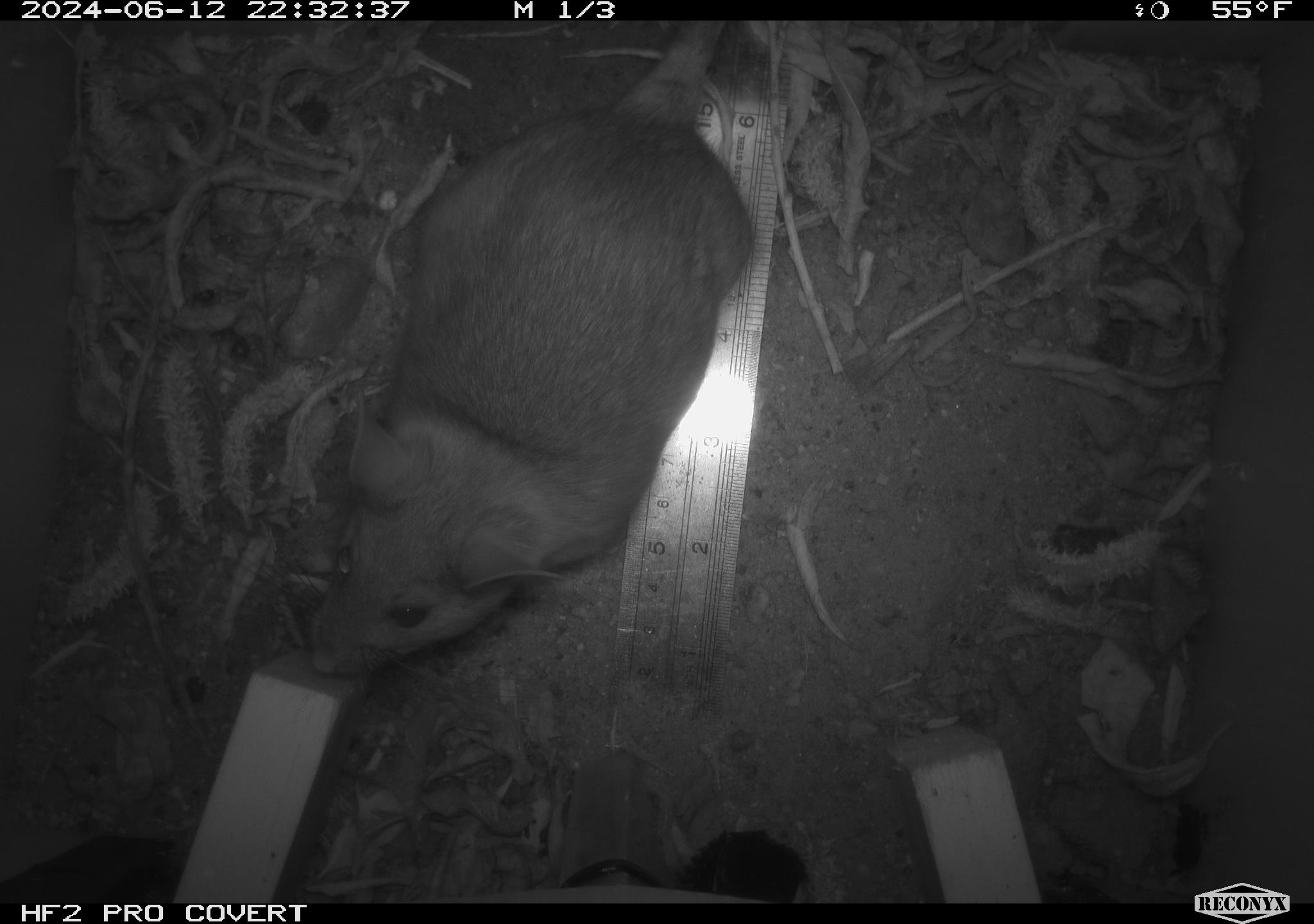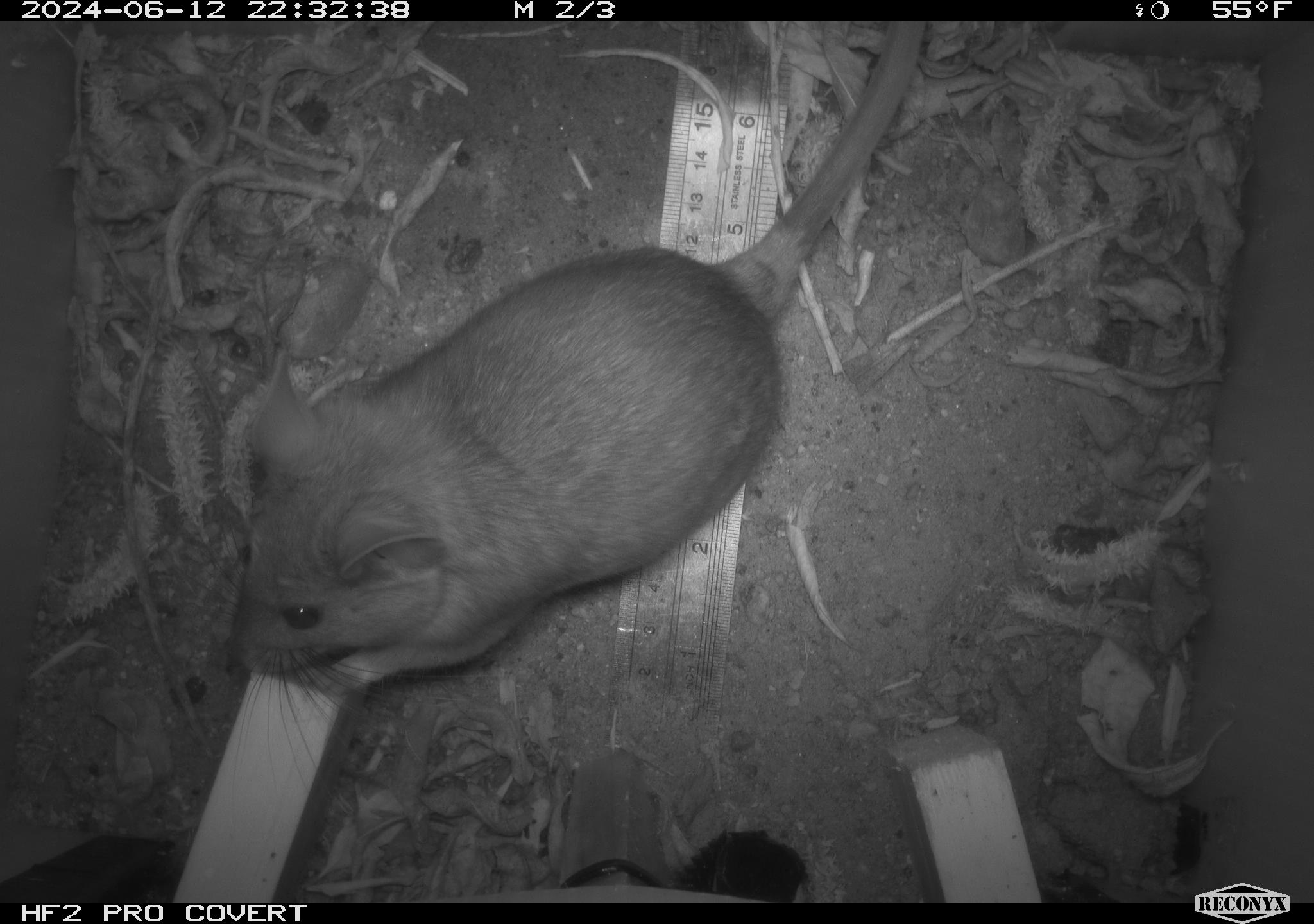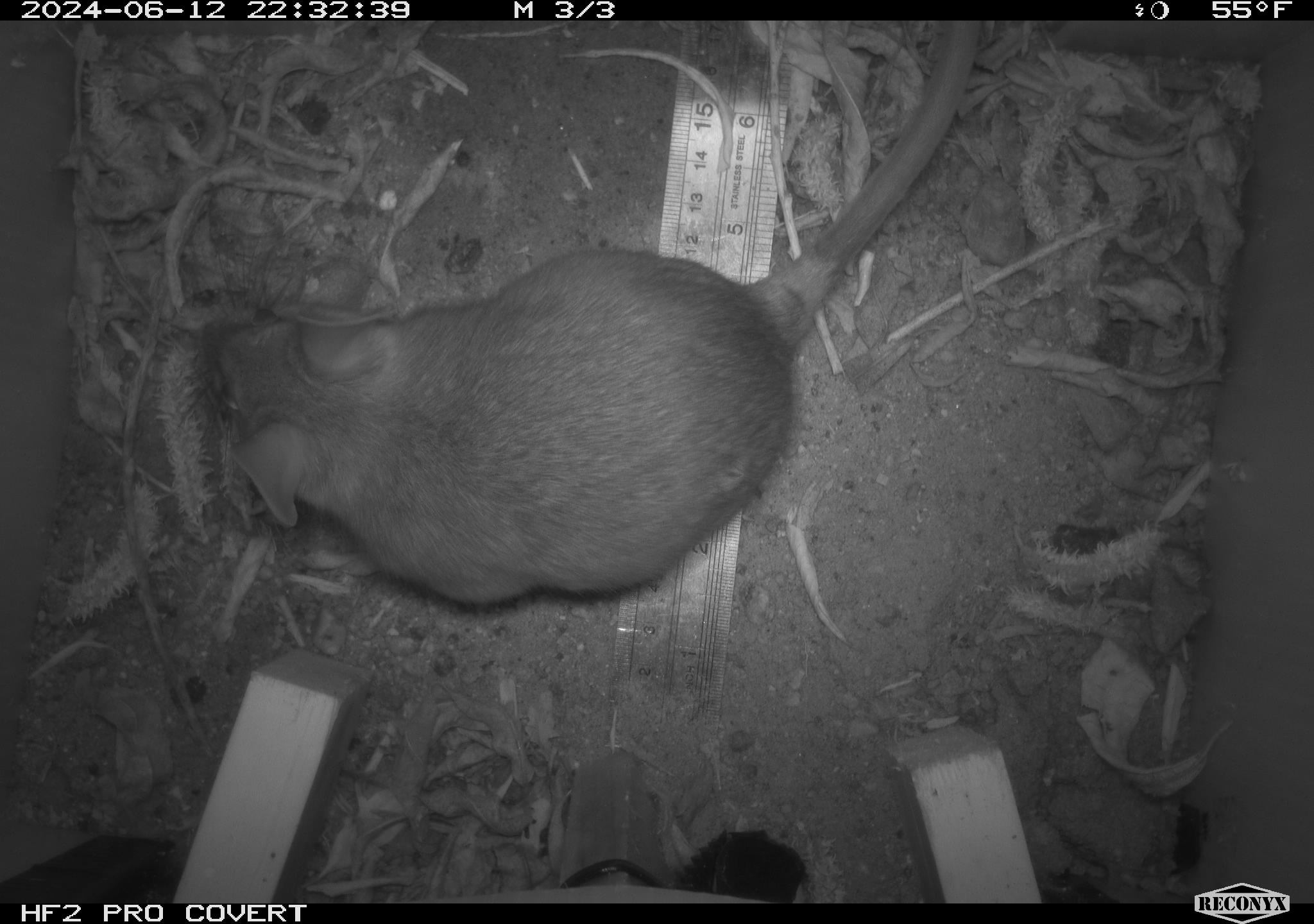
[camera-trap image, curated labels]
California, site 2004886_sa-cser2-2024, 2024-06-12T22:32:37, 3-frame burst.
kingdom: Animalia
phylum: Chordata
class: Mammalia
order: Rodentia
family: Muridae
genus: Rattus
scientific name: Rattus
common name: rat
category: rattus species